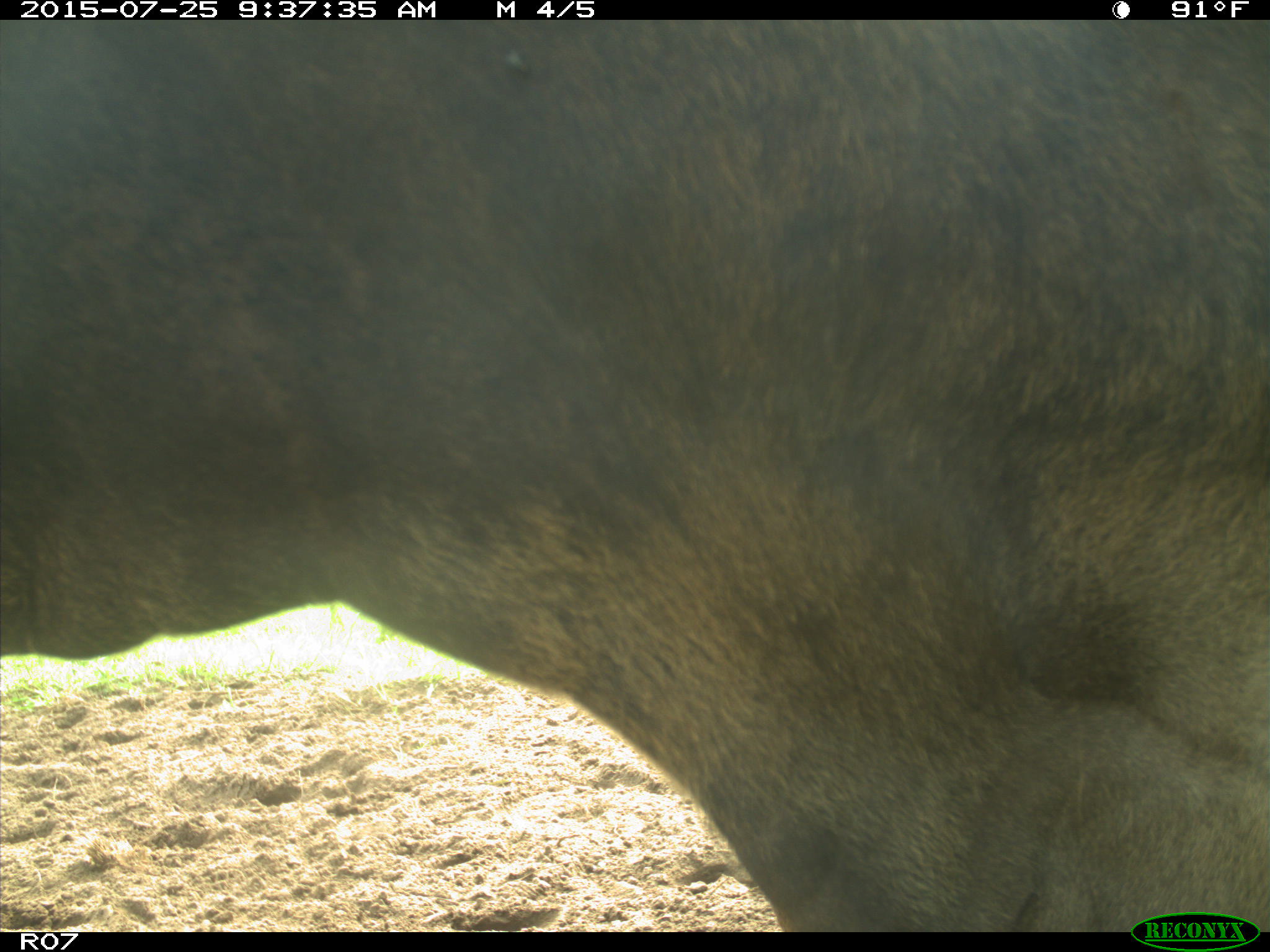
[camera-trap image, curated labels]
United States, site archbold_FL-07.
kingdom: Animalia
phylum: Chordata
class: Mammalia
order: Artiodactyla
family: Bovidae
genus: Bos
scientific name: Bos taurus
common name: domestic cow